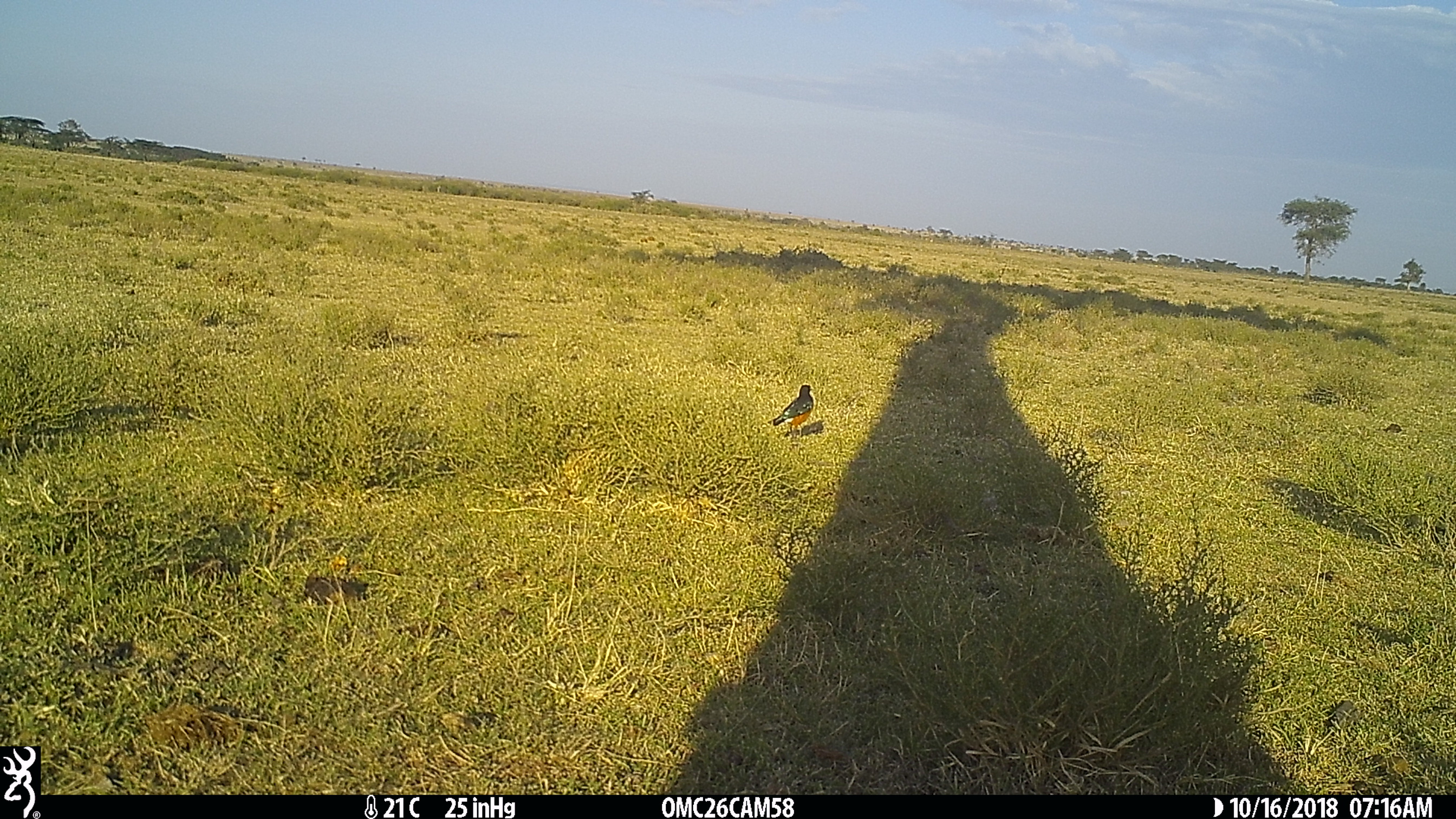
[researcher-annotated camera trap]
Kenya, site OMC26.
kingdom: Animalia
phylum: Chordata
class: Aves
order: Passeriformes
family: Sturnidae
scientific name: Sturnidae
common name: starling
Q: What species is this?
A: Starling (Sturnidae).